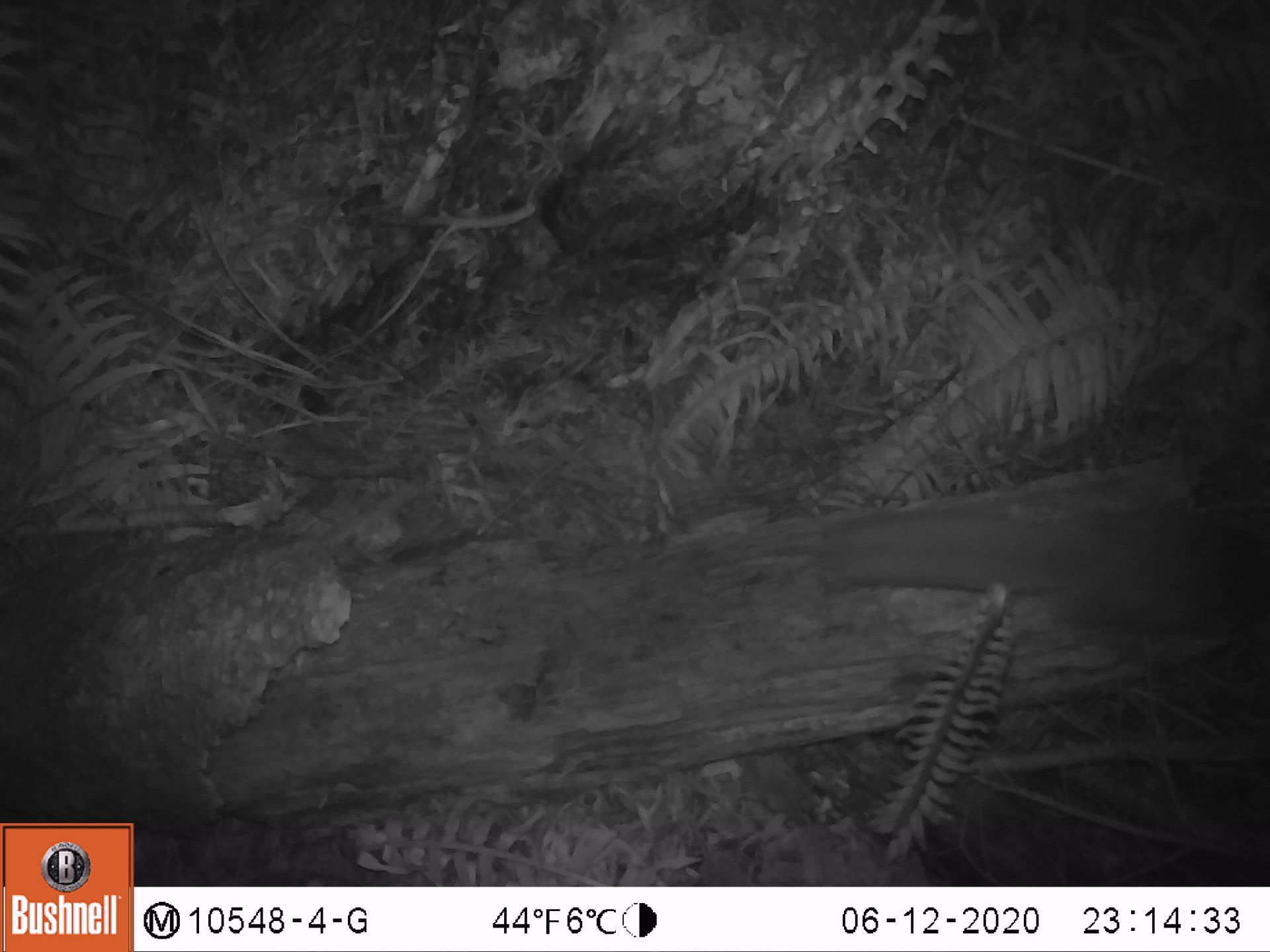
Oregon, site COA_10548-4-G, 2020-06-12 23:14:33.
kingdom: Animalia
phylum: Chordata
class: Mammalia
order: Rodentia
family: Sciuridae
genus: Glaucomys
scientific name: Glaucomys oregonensis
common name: humboldt's flying squirrel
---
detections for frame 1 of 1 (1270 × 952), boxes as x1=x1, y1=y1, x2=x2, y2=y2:
humboldt's flying squirrel: x1=804, y1=493, x2=1264, y2=653